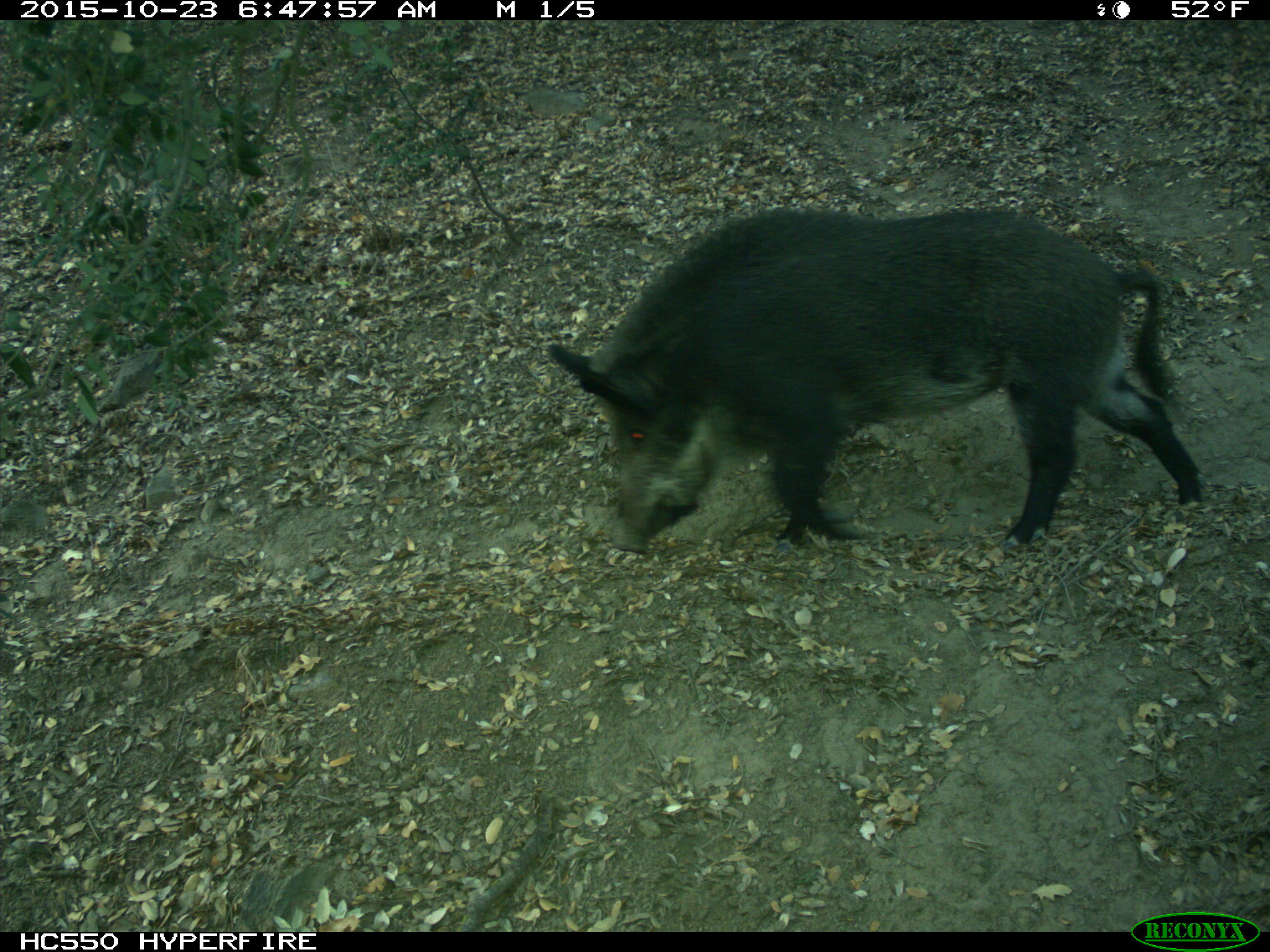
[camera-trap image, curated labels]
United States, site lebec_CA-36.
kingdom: Animalia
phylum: Chordata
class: Mammalia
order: Artiodactyla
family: Suidae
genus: Sus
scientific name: Sus scrofa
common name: wild boar